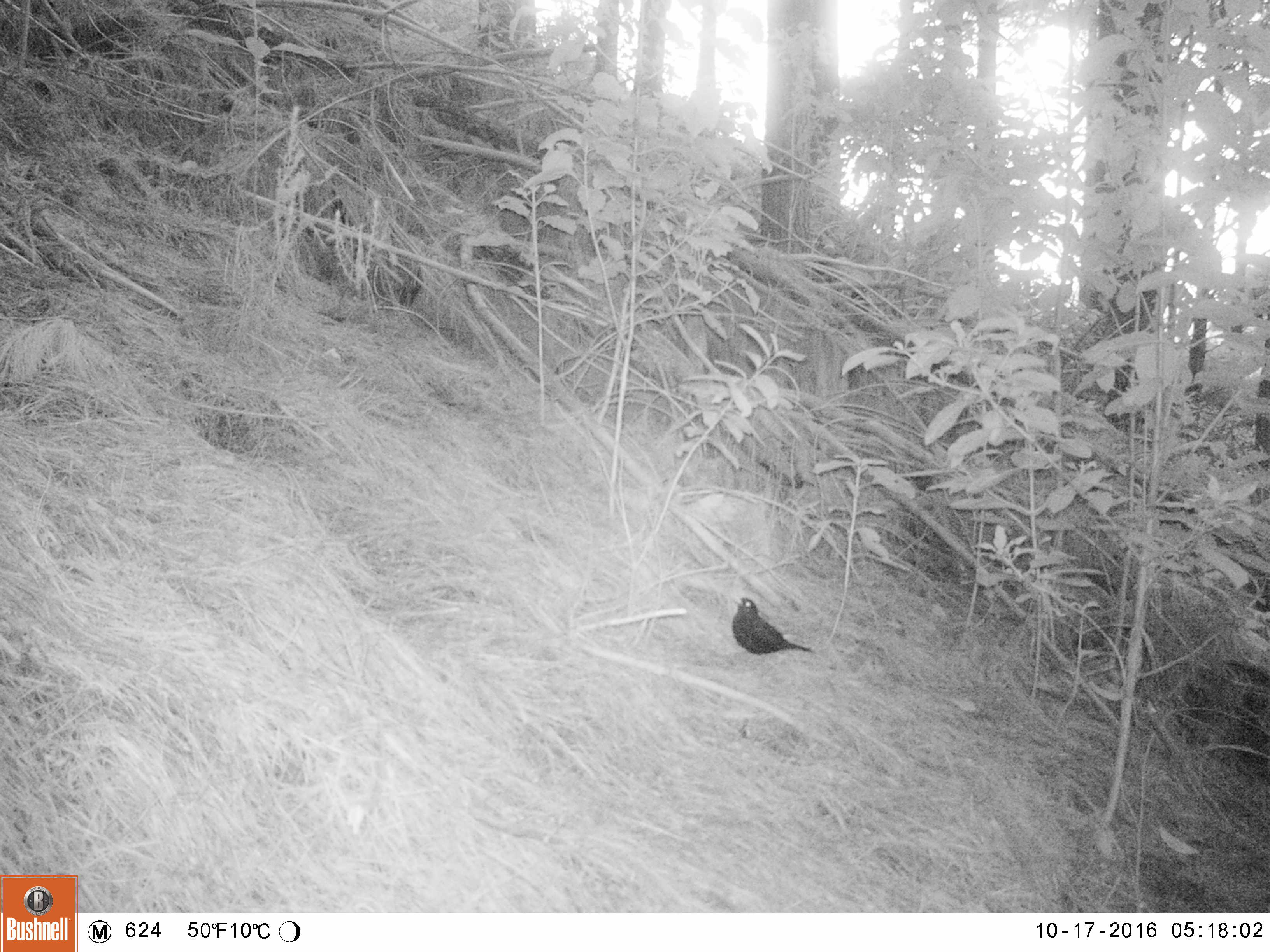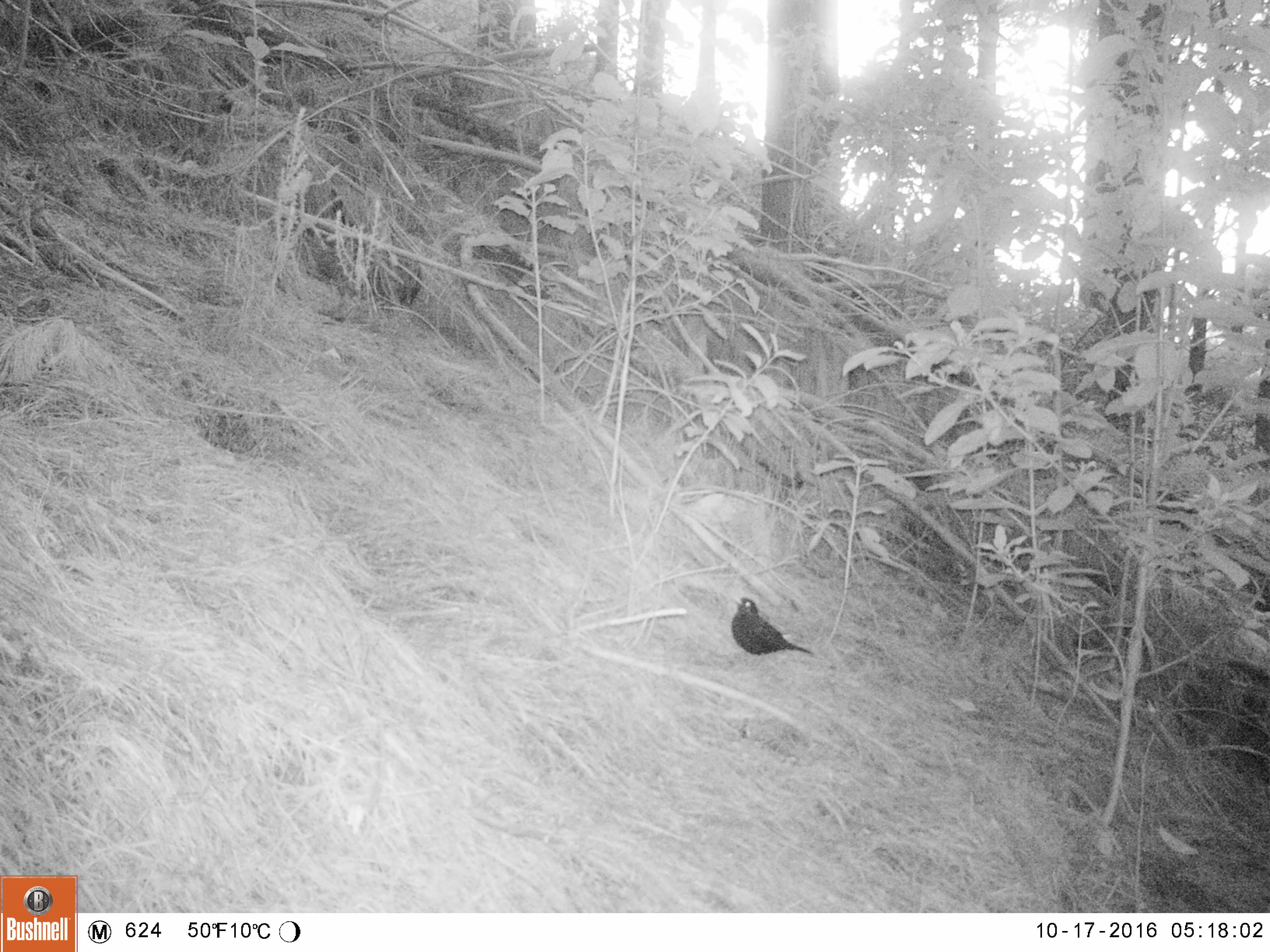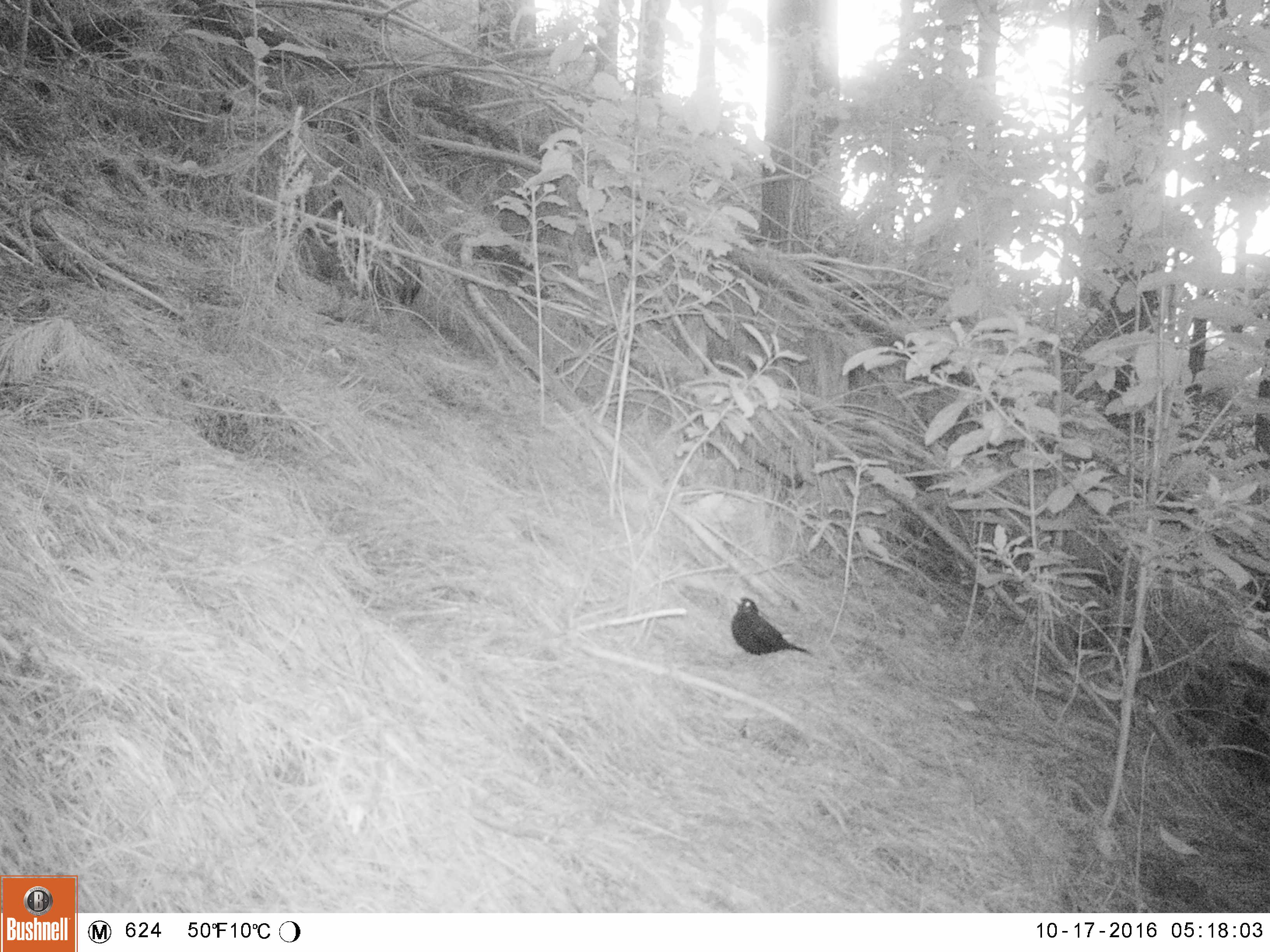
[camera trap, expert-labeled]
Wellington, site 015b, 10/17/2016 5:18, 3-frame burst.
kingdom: Animalia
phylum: Chordata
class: Aves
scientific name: Aves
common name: bird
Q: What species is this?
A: Bird (Aves).